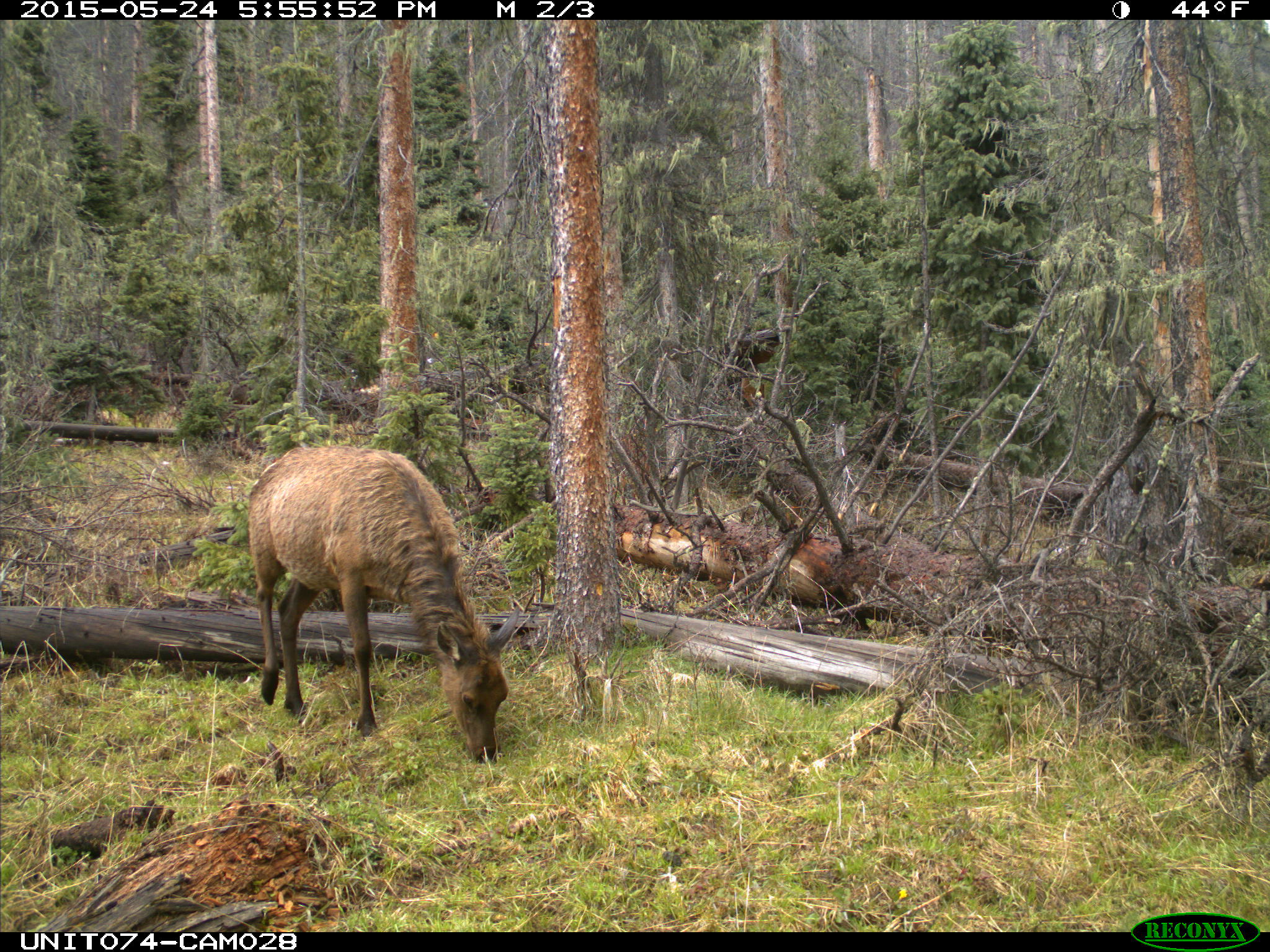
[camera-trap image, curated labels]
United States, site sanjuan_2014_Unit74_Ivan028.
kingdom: Animalia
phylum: Chordata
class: Mammalia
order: Artiodactyla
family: Cervidae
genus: Cervus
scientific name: Cervus elaphus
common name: red deer